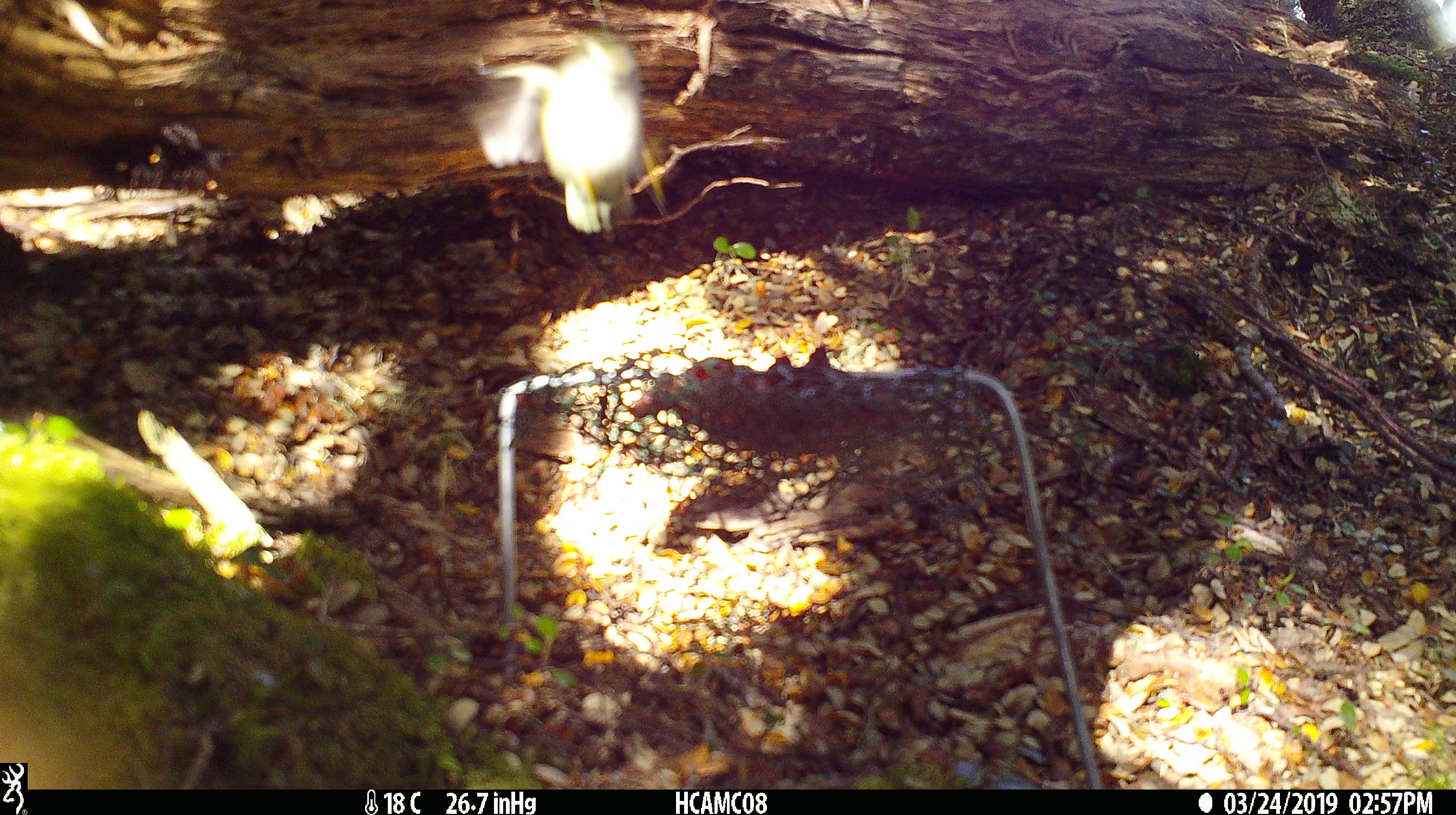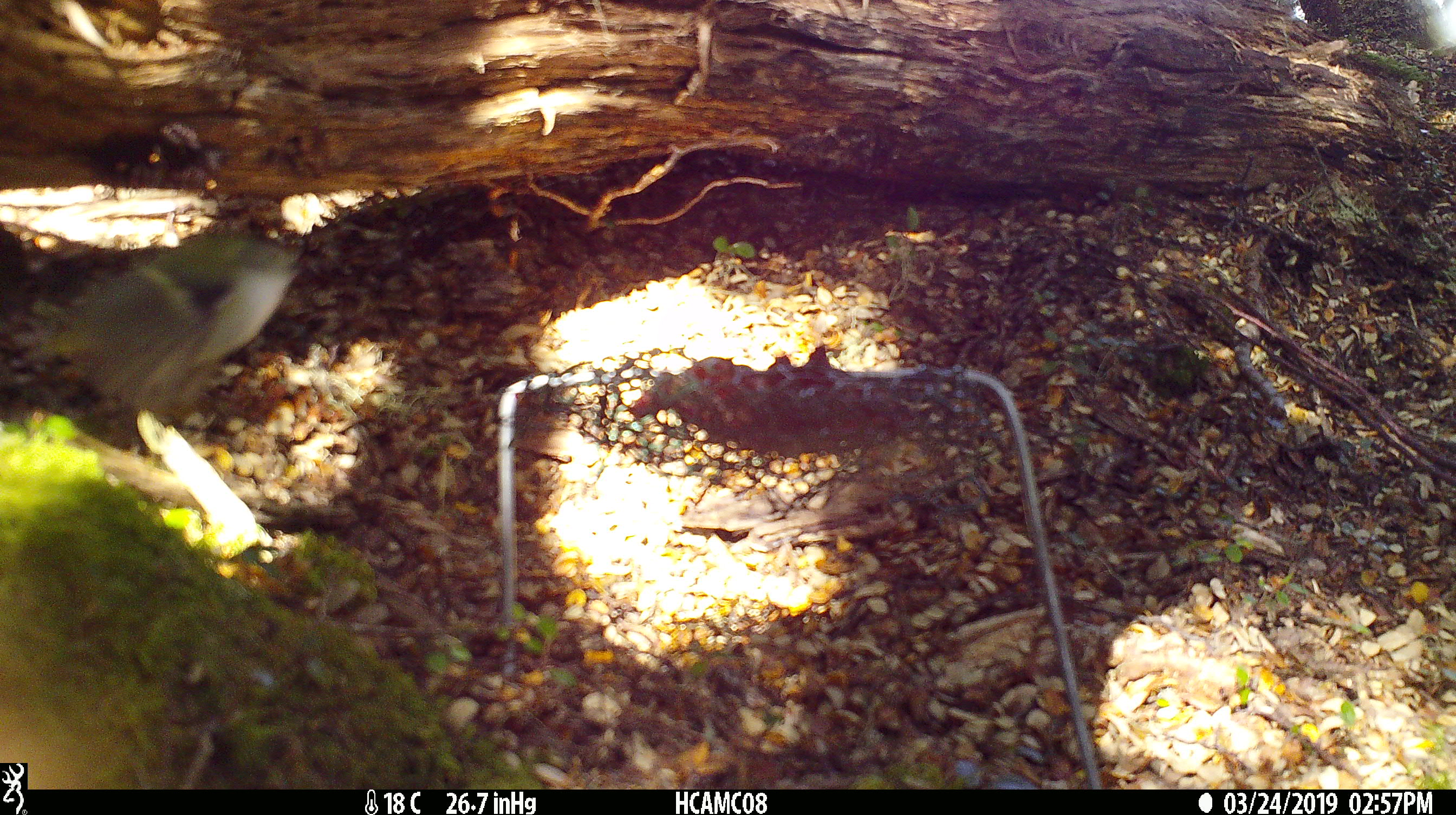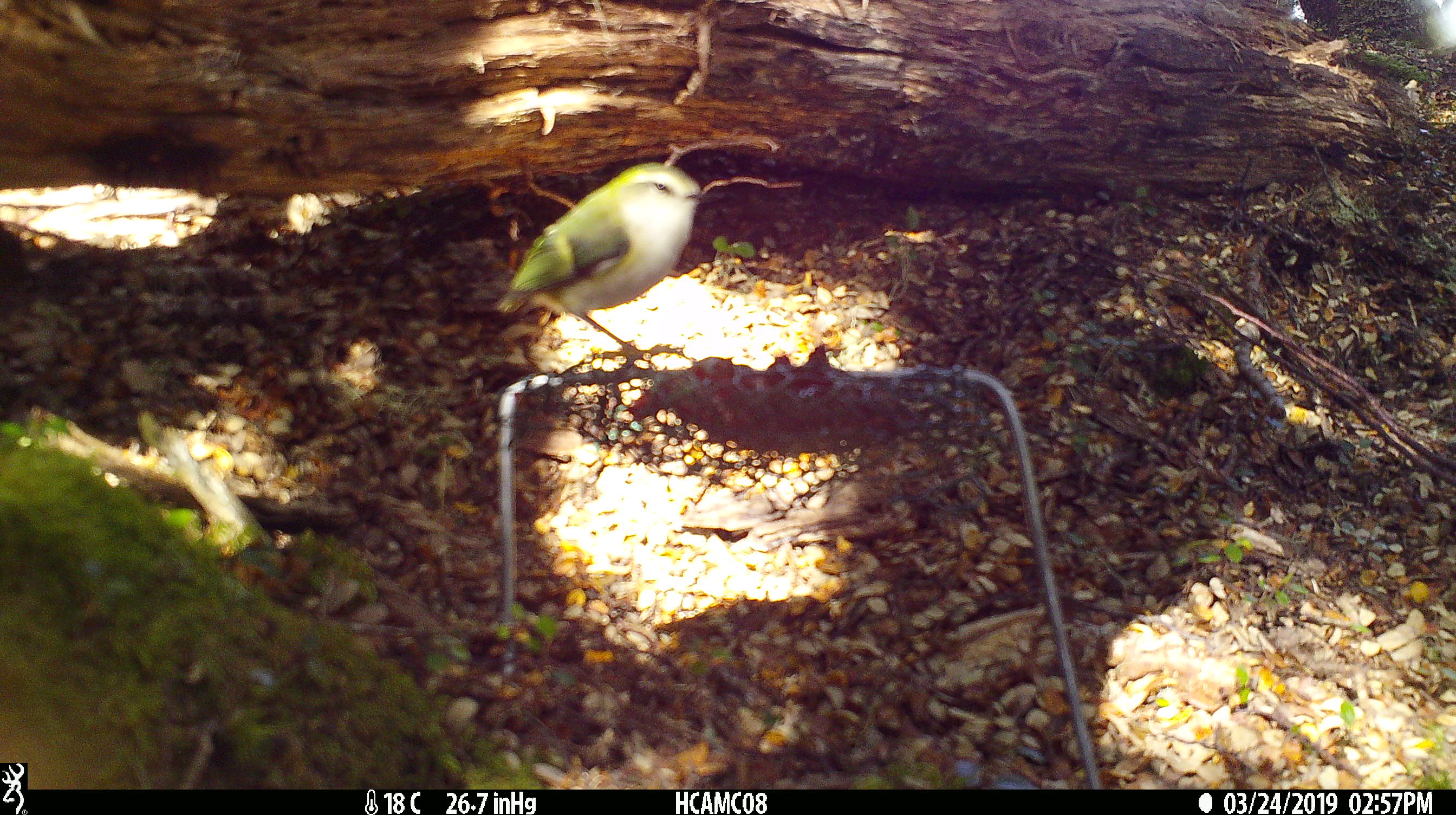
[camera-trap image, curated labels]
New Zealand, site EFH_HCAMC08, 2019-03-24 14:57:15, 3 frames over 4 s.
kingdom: Animalia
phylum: Chordata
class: Aves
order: Passeriformes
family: Acanthisittidae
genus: Acanthisitta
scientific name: Acanthisitta chloris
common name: rifleman